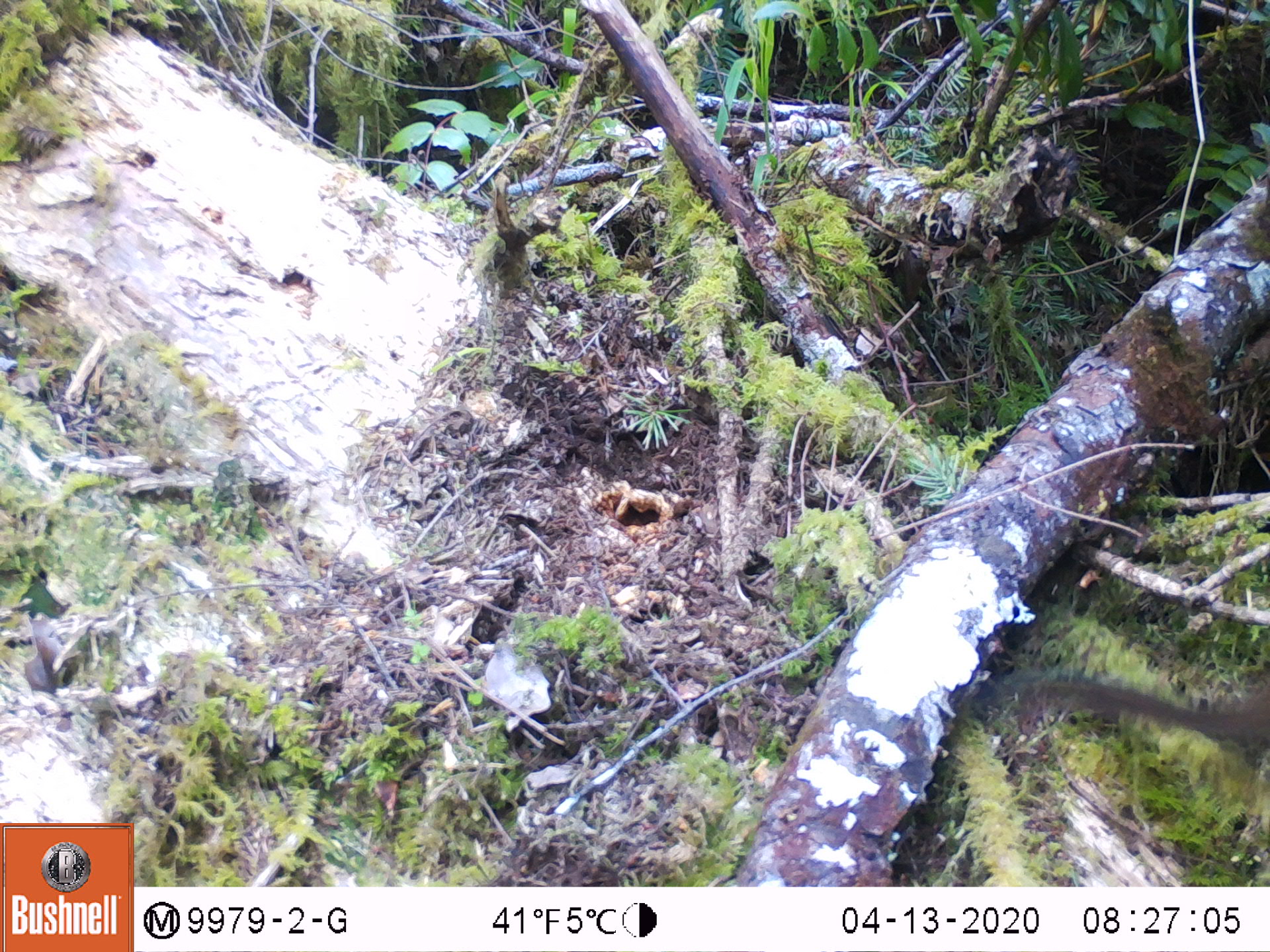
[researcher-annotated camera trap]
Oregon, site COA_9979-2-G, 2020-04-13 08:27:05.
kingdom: Animalia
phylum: Chordata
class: Mammalia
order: Rodentia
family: Sciuridae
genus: Neotamias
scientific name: Neotamias townsendii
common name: townsend's chipmunk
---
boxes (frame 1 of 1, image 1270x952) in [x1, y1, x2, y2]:
townsend's chipmunk: [1006, 660, 1259, 763]